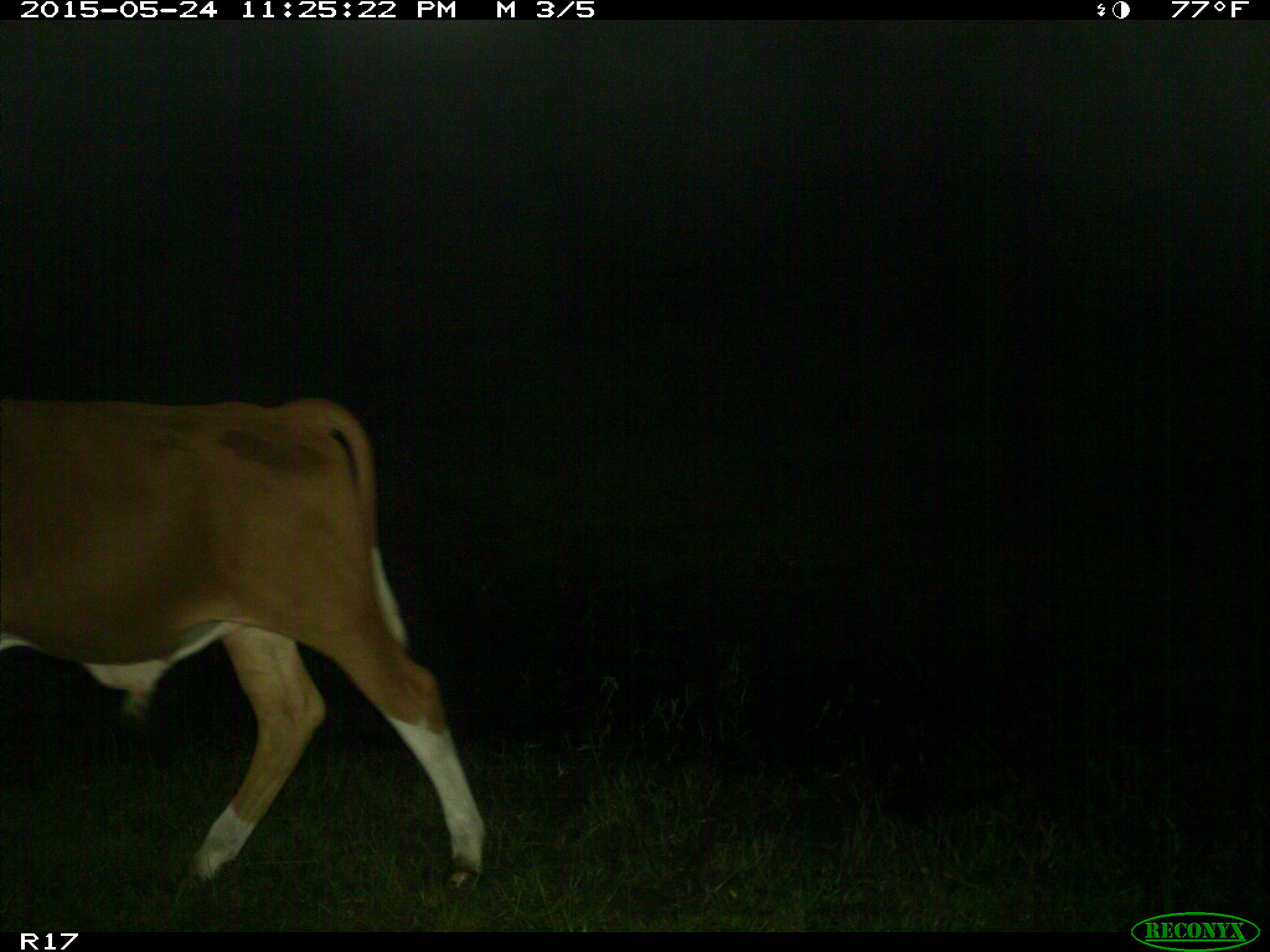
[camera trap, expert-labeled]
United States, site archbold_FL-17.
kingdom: Animalia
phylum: Chordata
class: Mammalia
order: Artiodactyla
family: Bovidae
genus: Bos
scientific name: Bos taurus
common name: domestic cow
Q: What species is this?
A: Bos taurus (domestic cow).